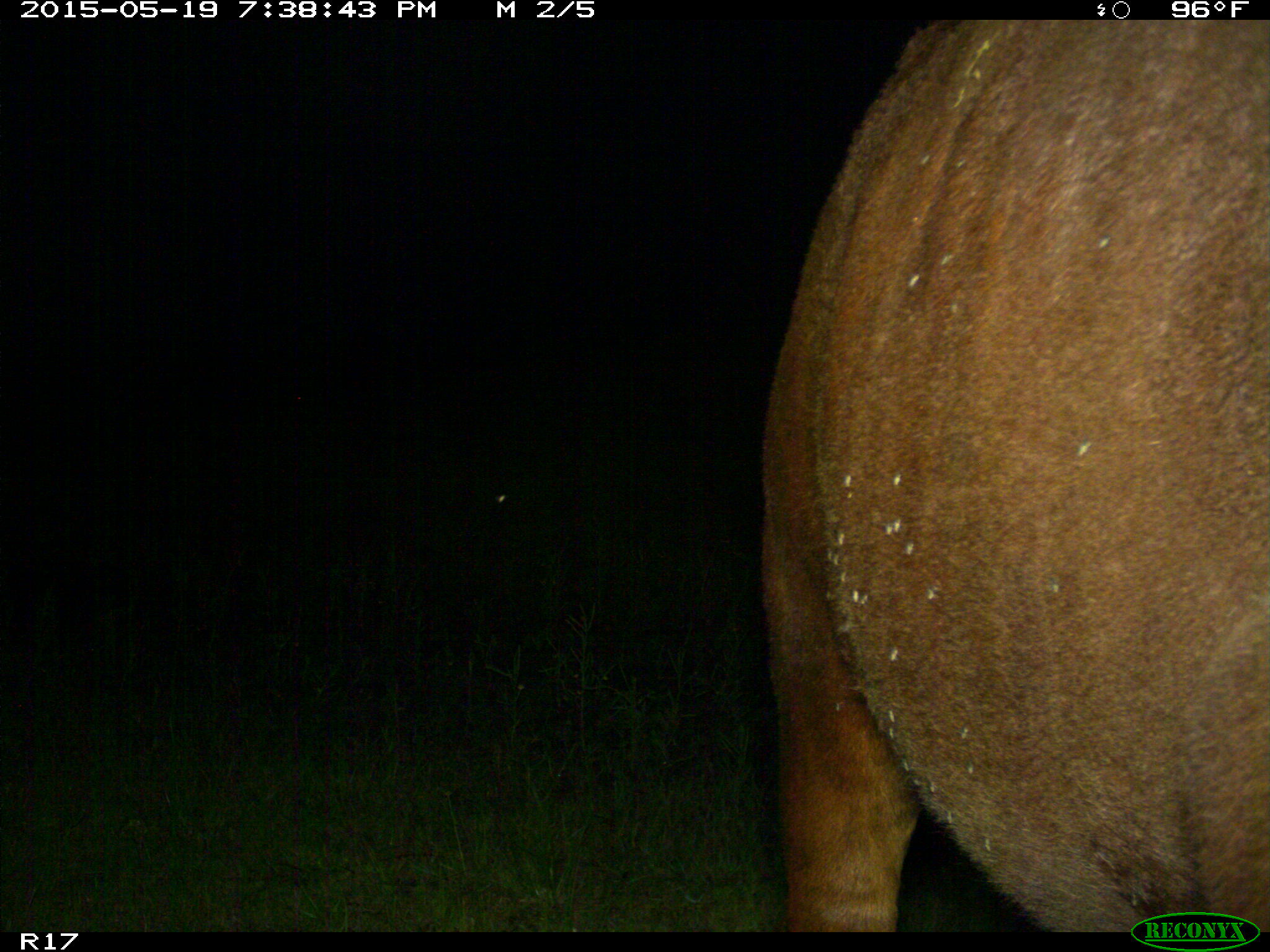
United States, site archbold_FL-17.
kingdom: Animalia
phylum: Chordata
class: Mammalia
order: Artiodactyla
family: Bovidae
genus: Bos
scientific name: Bos taurus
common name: domestic cow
Bos taurus (domestic cow).